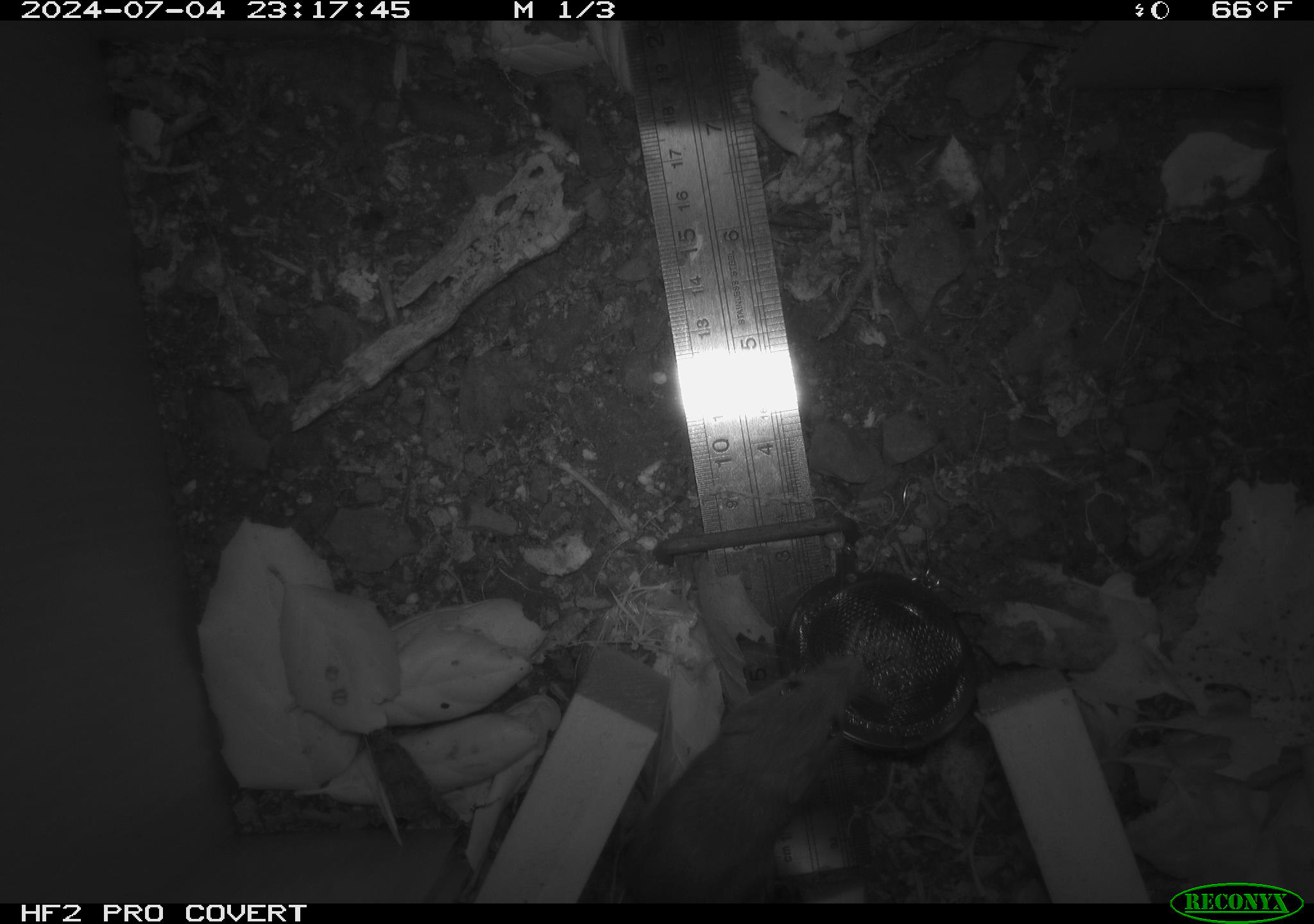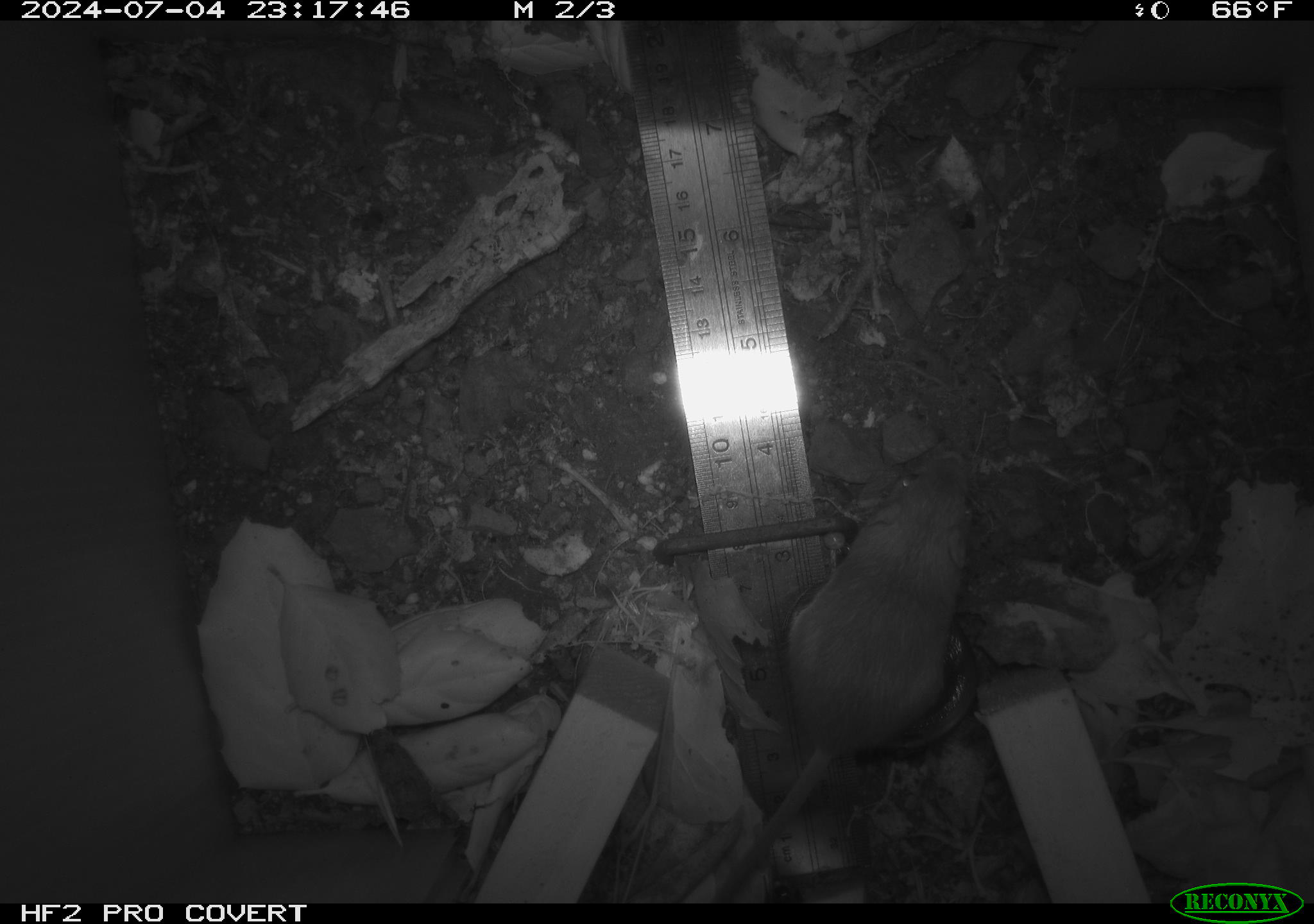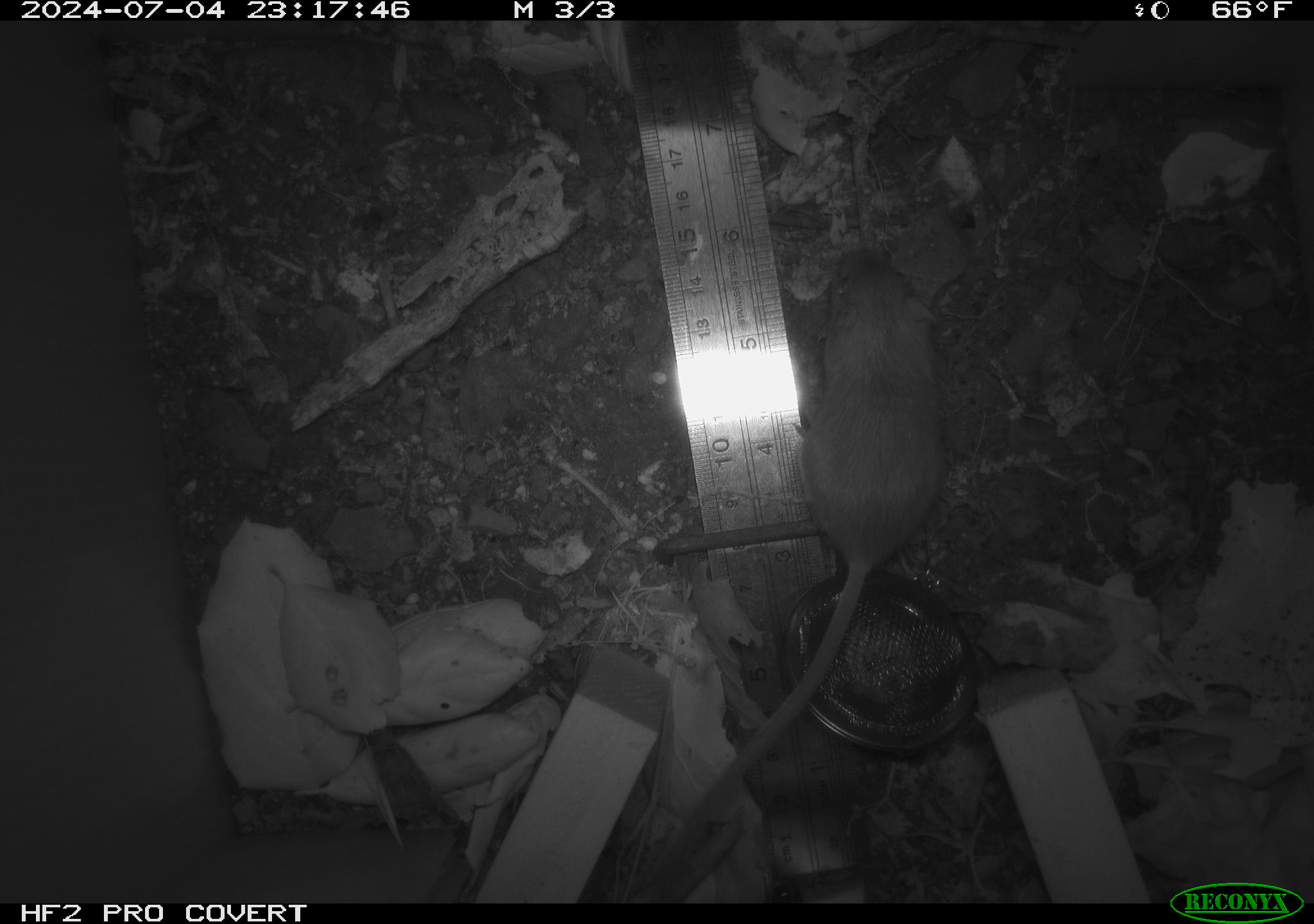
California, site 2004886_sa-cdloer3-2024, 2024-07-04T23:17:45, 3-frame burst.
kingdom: Animalia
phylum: Chordata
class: Mammalia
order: Rodentia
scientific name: Rodentia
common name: rodent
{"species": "rodent (Rodentia)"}